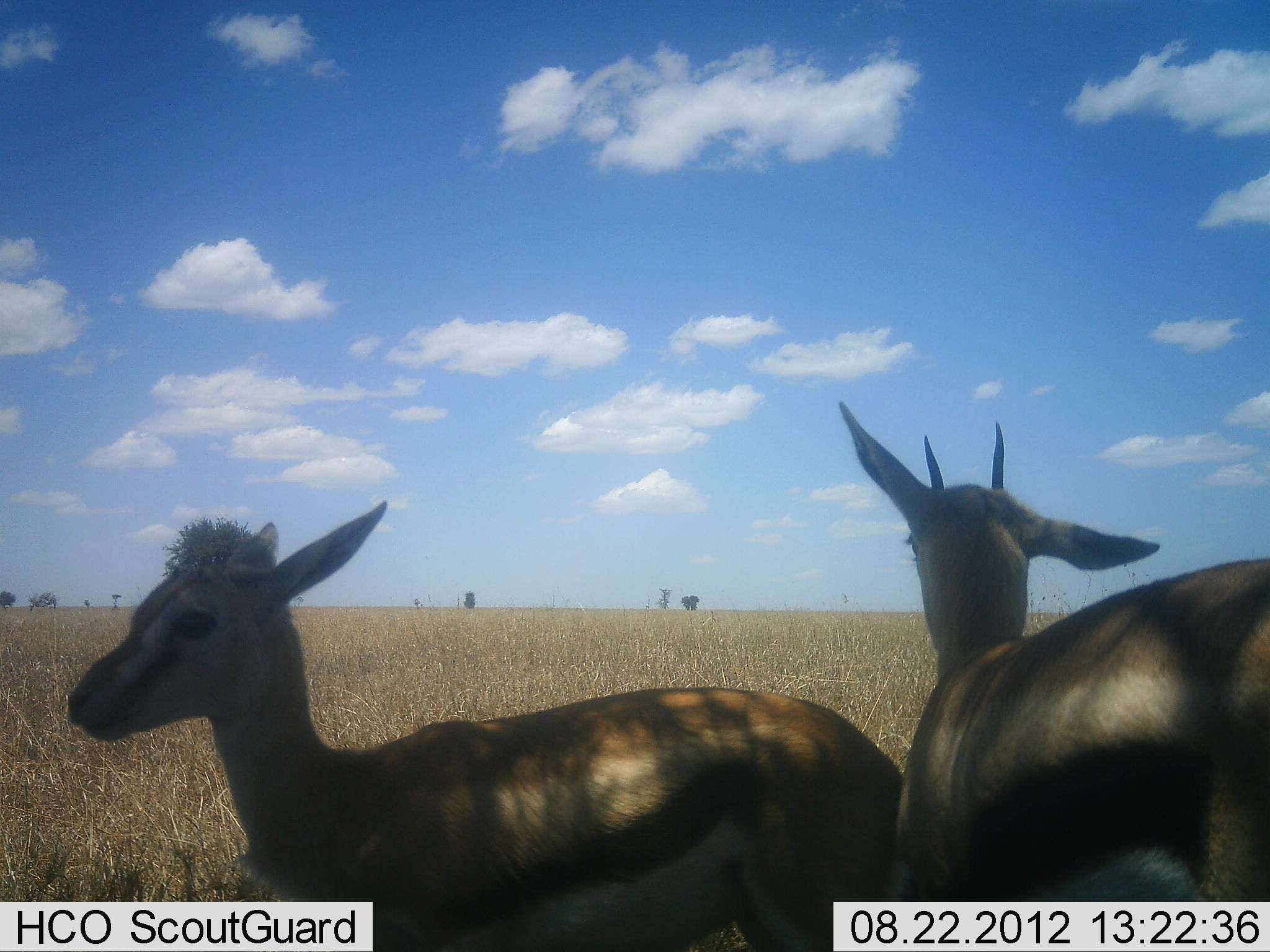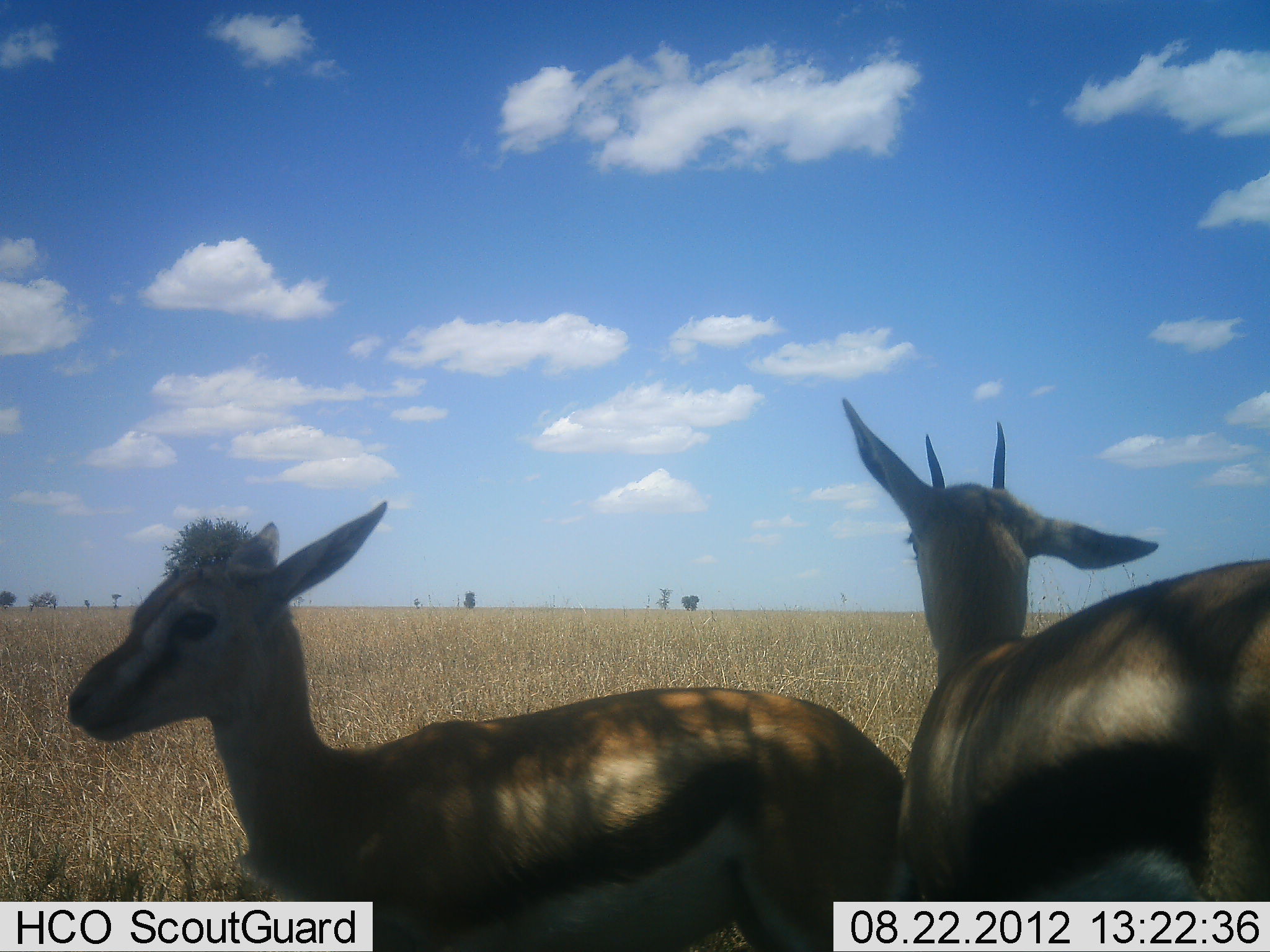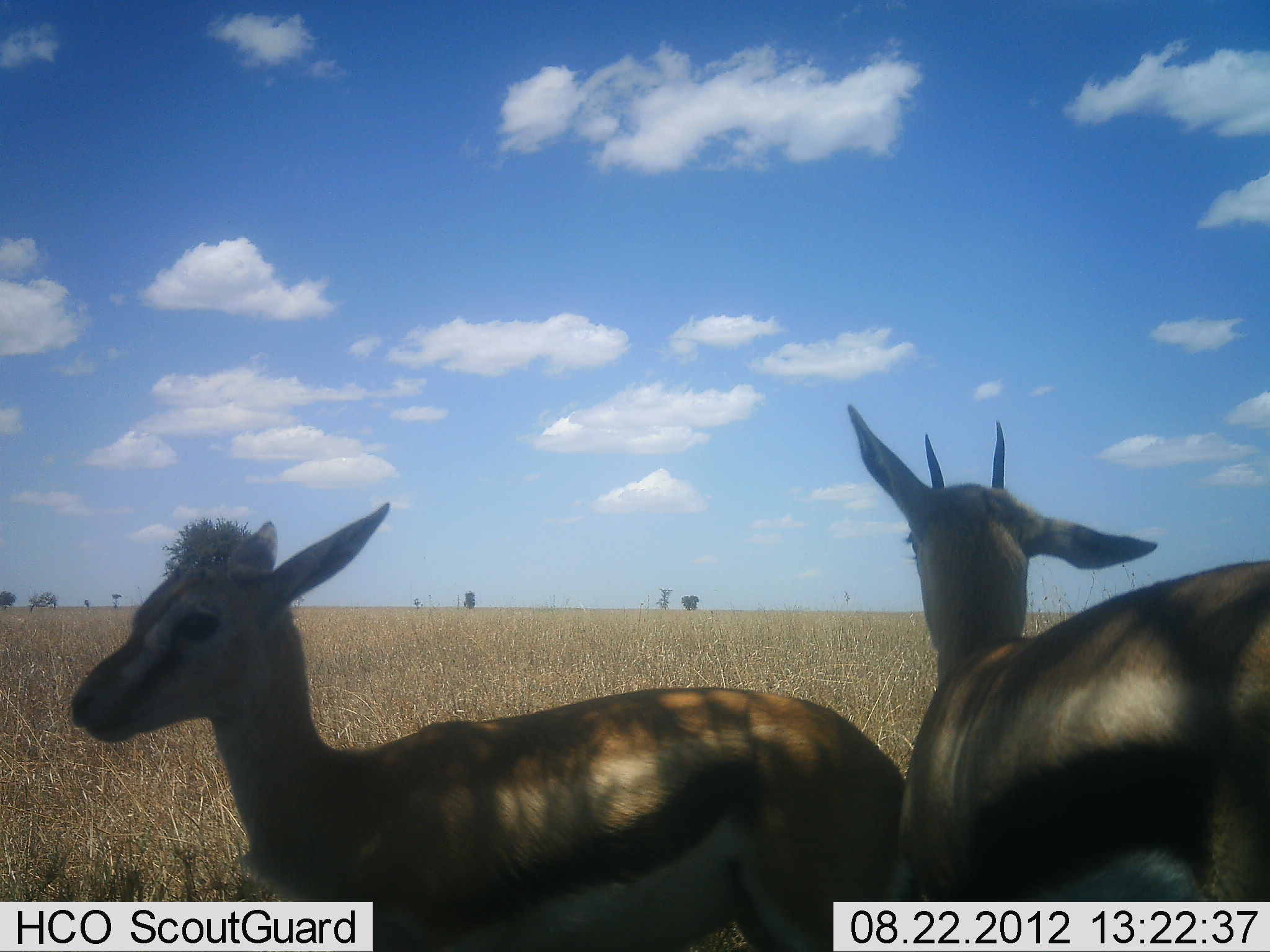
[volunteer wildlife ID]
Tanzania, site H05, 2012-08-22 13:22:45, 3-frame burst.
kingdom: Animalia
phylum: Chordata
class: Mammalia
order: Artiodactyla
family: Bovidae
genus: Eudorcas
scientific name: Eudorcas thomsonii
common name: thomson's gazelle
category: gazellethomsons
Gazellethomsons (thomson's gazelle) (Eudorcas thomsonii), count 2. Behavior (volunteer vote fractions): standing 90%, resting 10%, moving 0%, interacting 0%. Young present (vote fraction): 10%. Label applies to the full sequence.